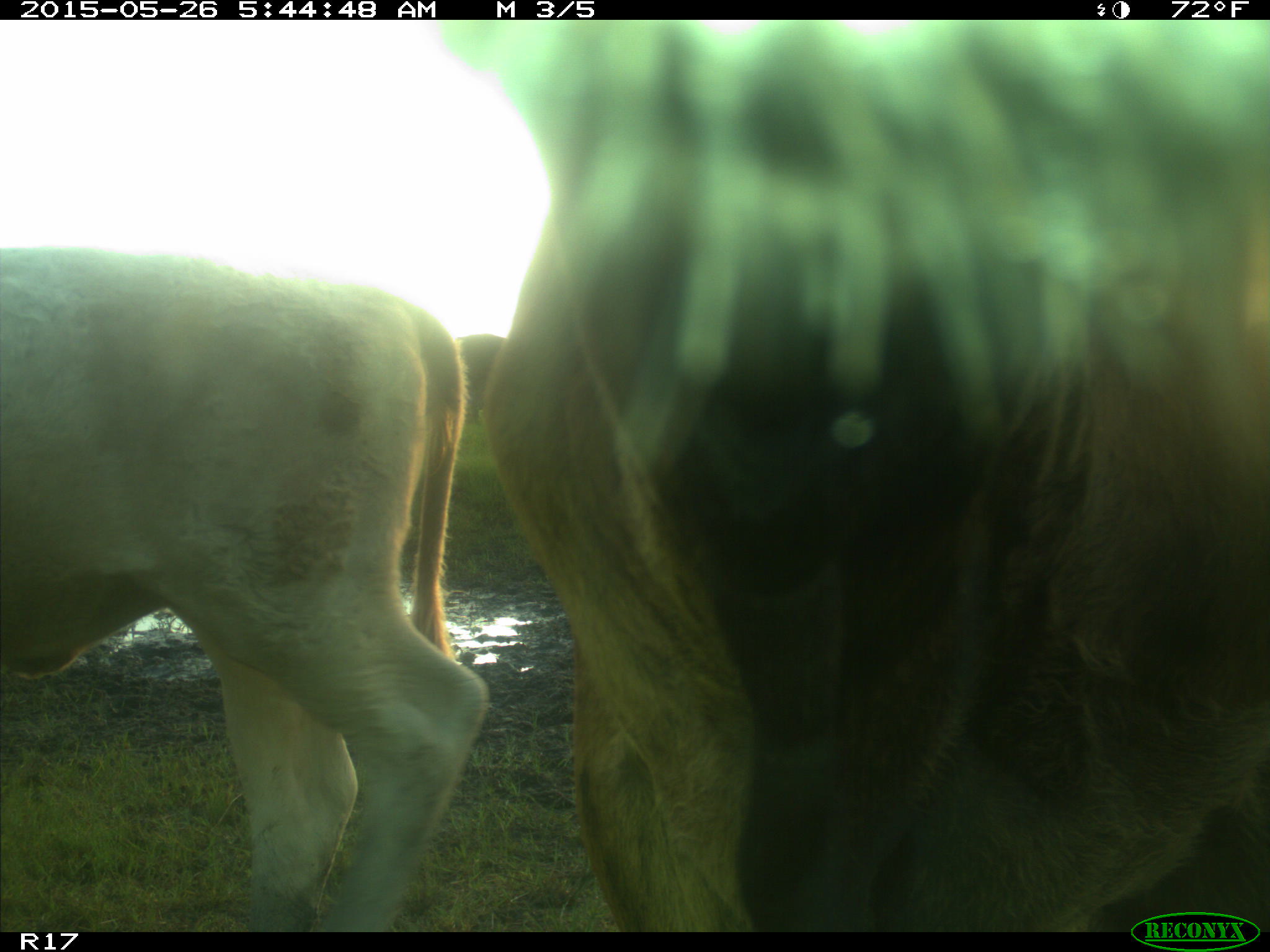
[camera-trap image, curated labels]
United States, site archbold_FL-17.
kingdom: Animalia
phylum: Chordata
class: Mammalia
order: Artiodactyla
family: Bovidae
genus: Bos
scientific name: Bos taurus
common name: domestic cow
Bos taurus (domestic cow).